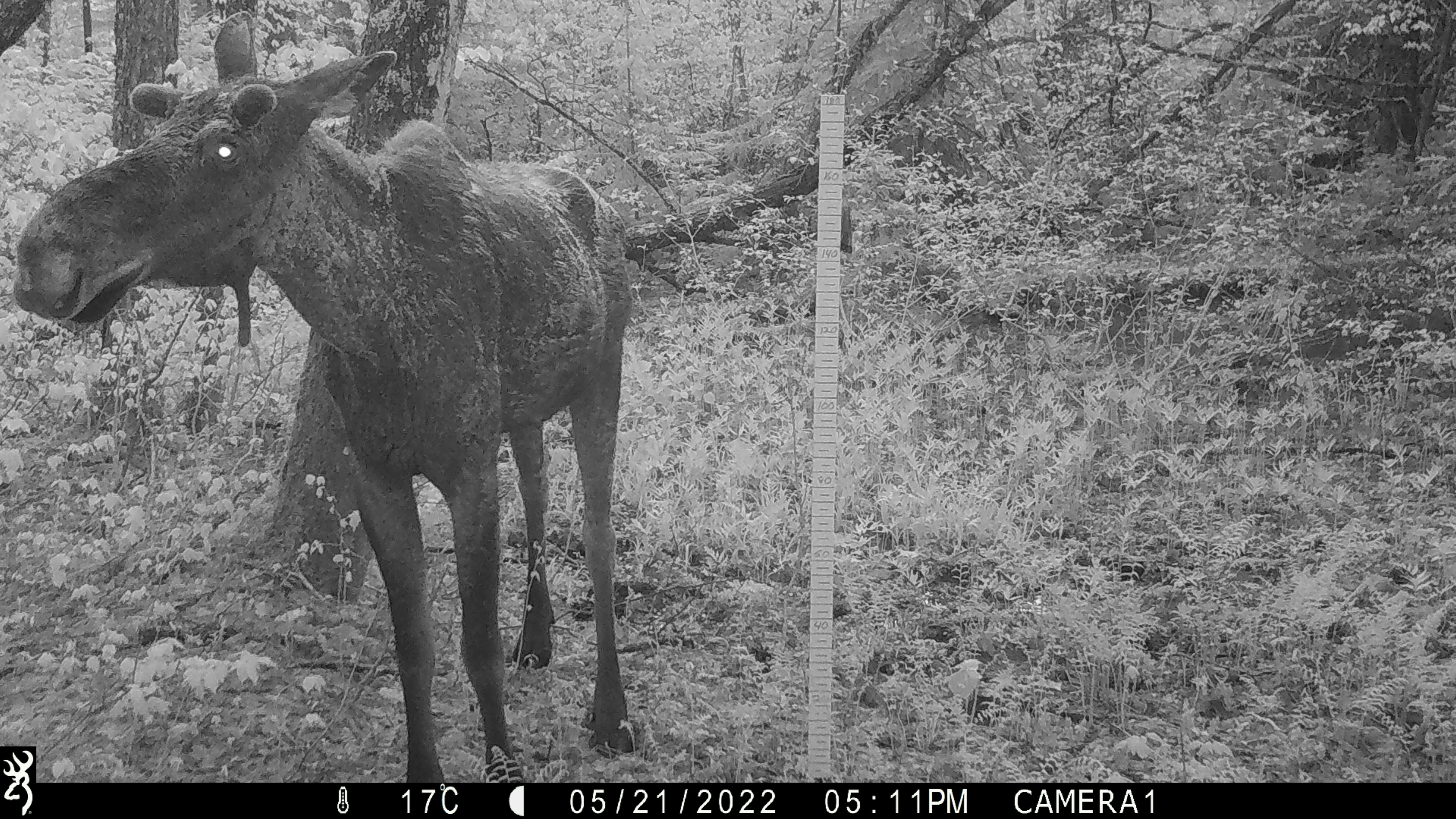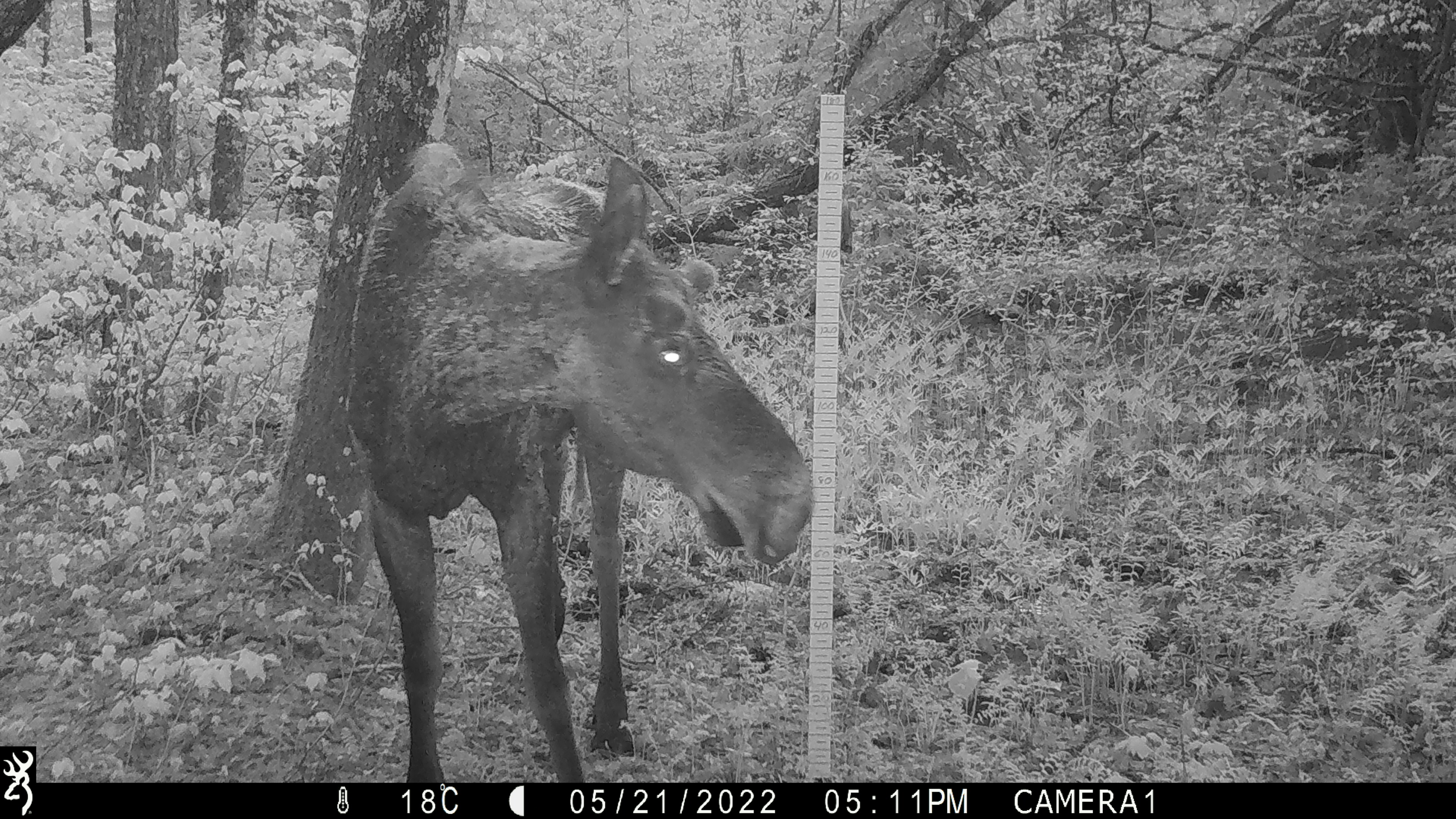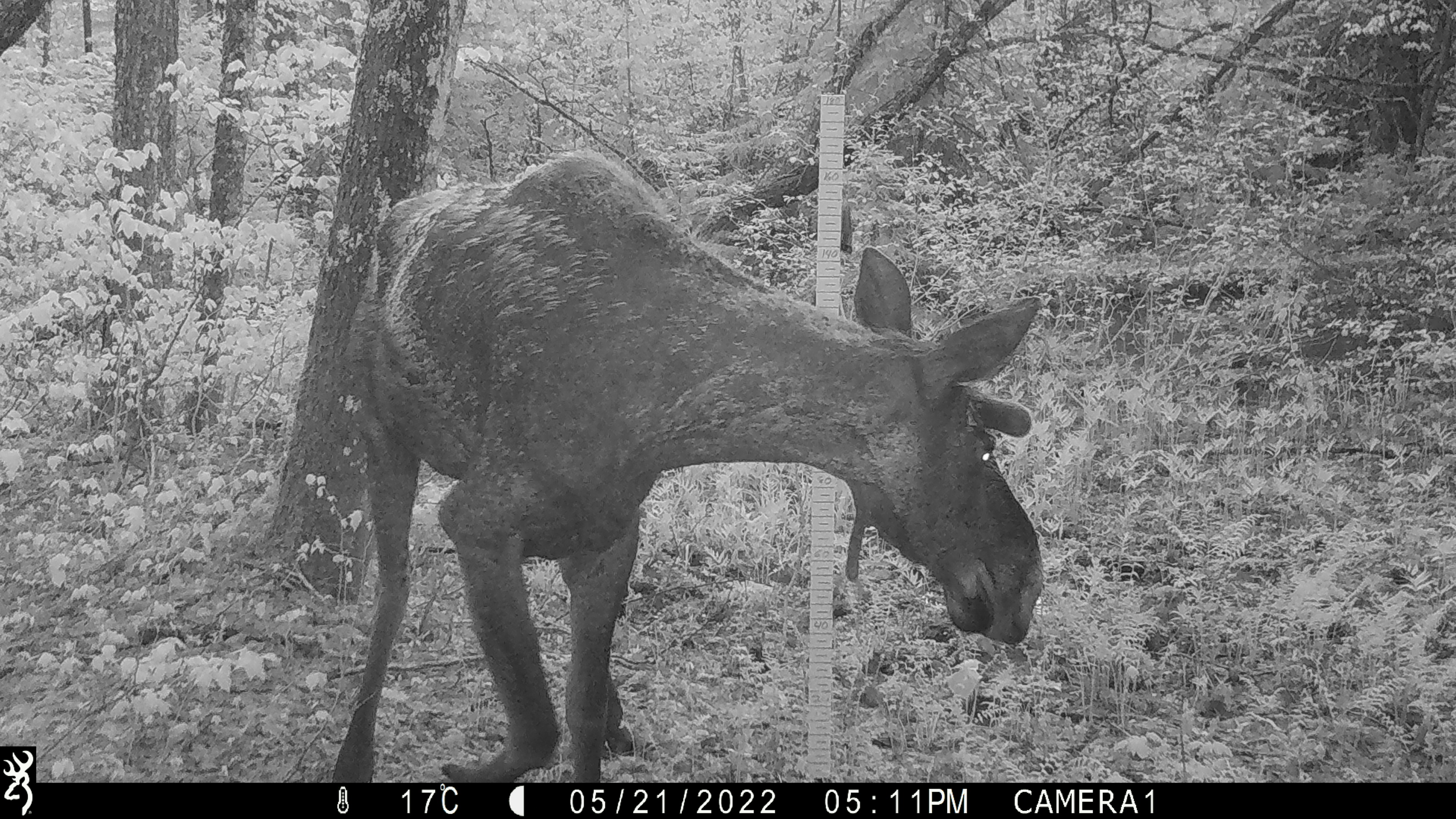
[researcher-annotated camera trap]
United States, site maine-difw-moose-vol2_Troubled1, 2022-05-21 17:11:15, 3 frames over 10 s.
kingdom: Animalia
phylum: Chordata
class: Mammalia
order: Artiodactyla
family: Cervidae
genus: Alces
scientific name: Alces alces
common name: moose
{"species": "moose (Alces alces)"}